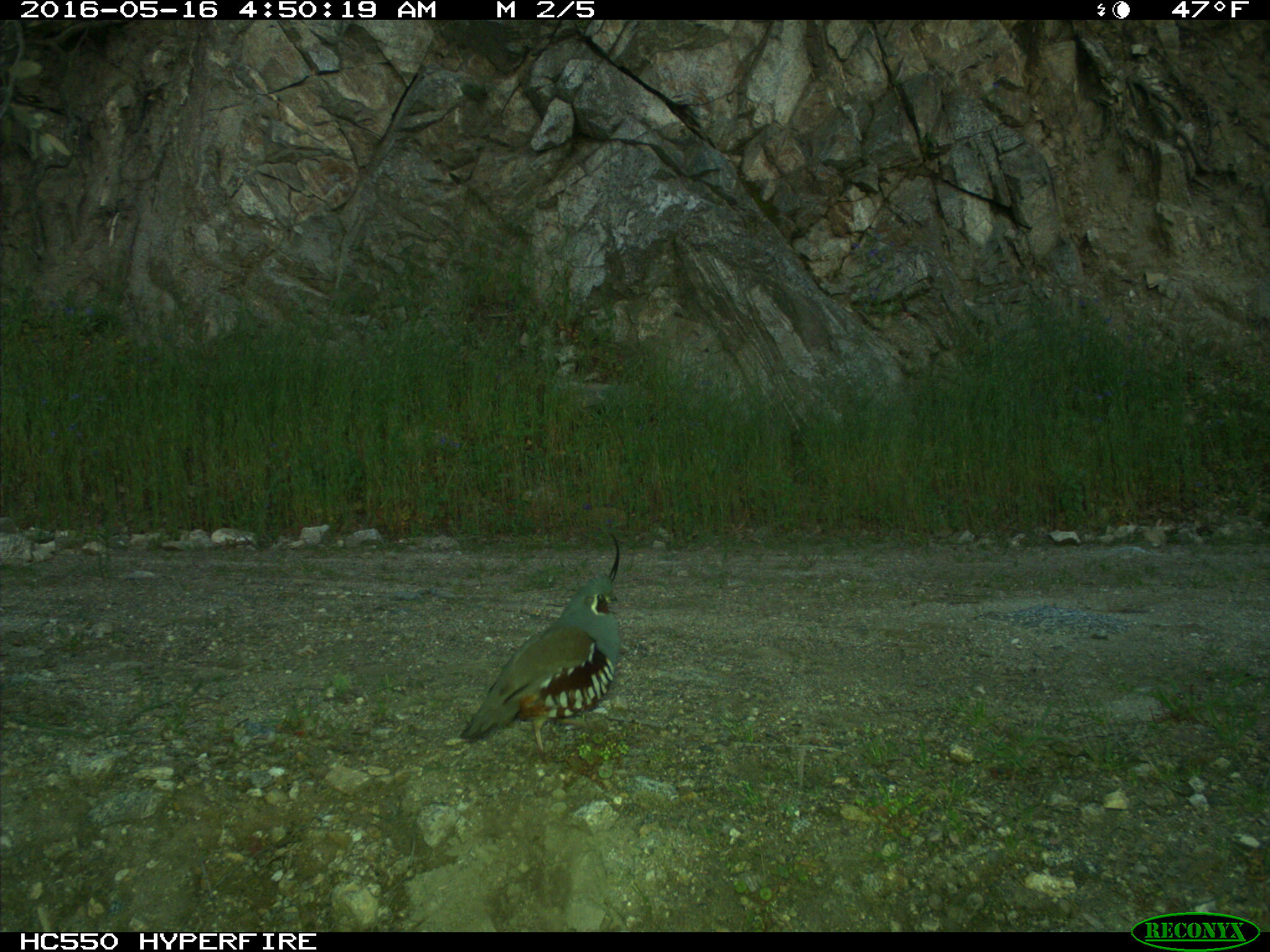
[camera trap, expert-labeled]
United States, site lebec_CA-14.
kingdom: Animalia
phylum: Chordata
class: Aves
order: Galliformes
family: Odontophoridae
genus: Callipepla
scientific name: Callipepla californica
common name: california quail